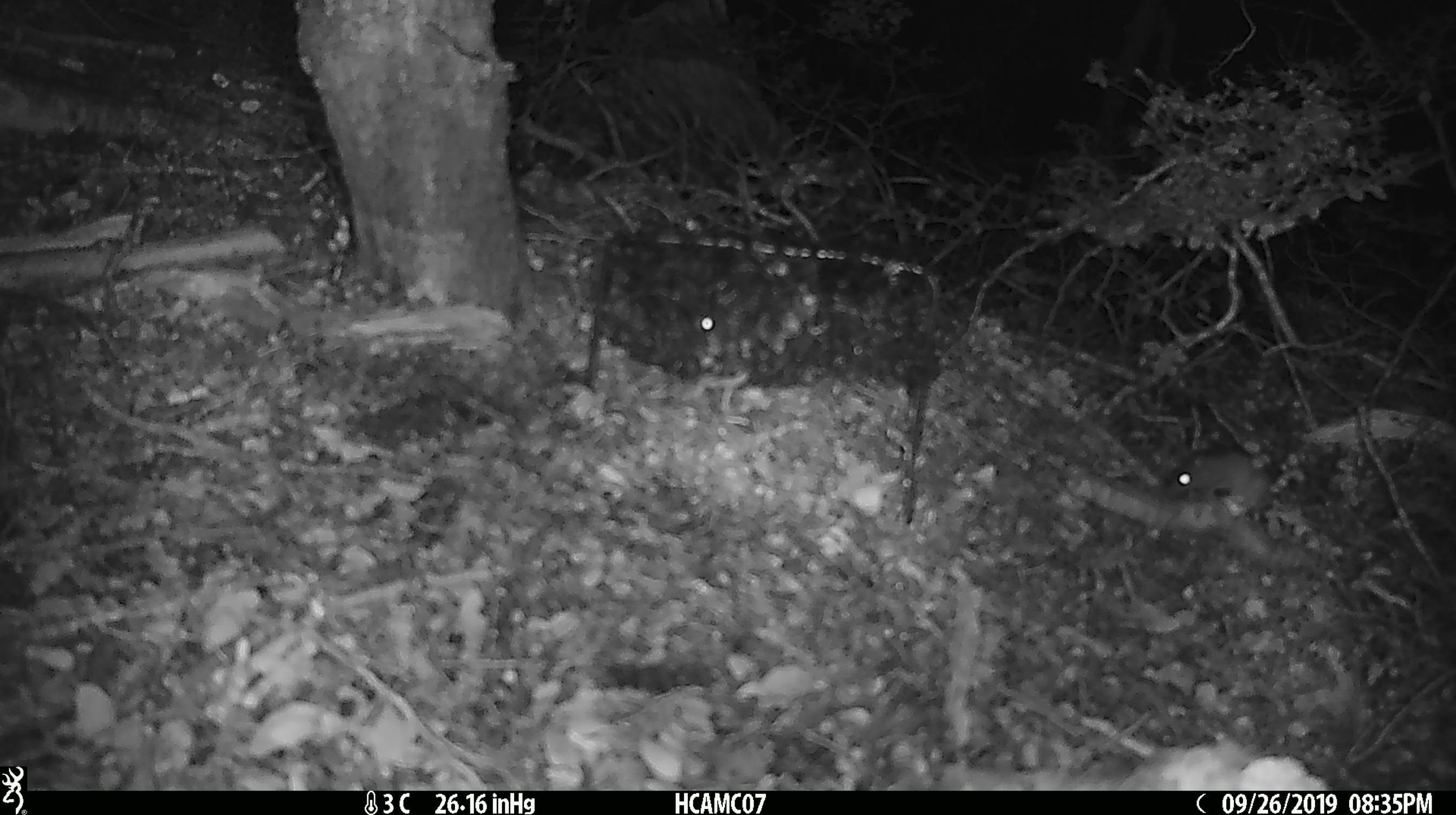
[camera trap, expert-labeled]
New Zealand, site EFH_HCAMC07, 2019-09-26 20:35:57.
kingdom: Animalia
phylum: Chordata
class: Mammalia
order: Rodentia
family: Muridae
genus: Mus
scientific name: Mus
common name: mouse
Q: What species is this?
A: Mouse (Mus).